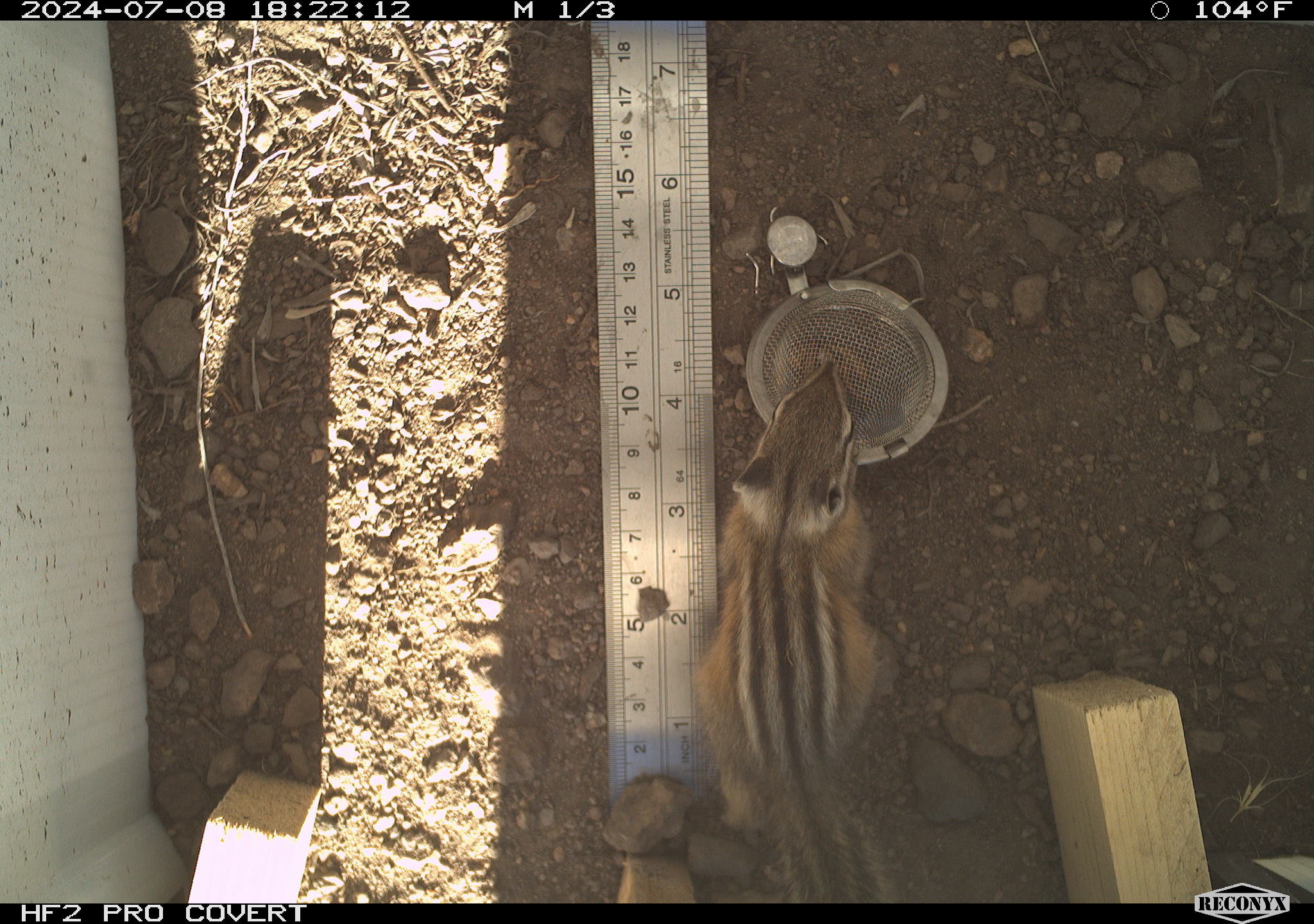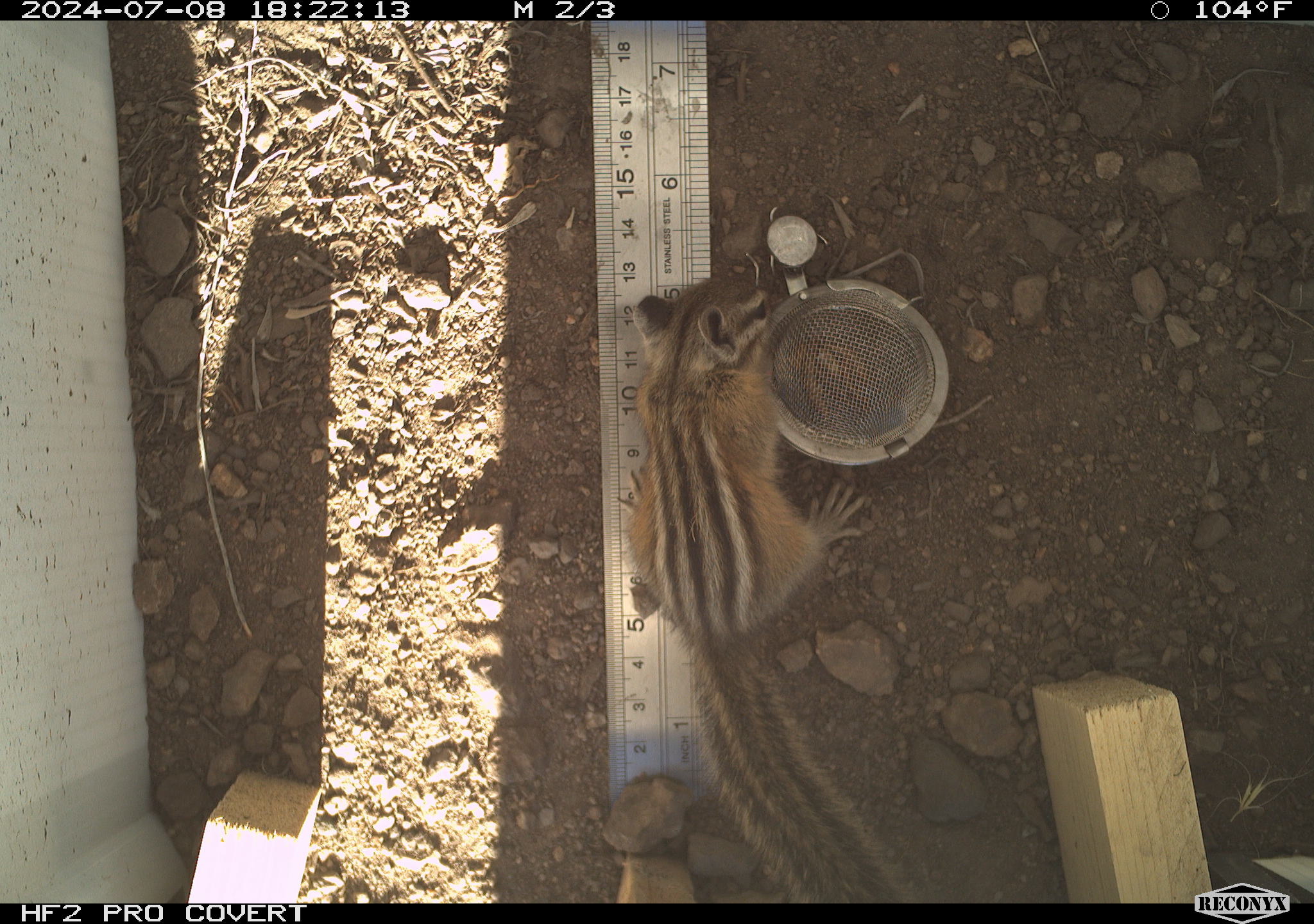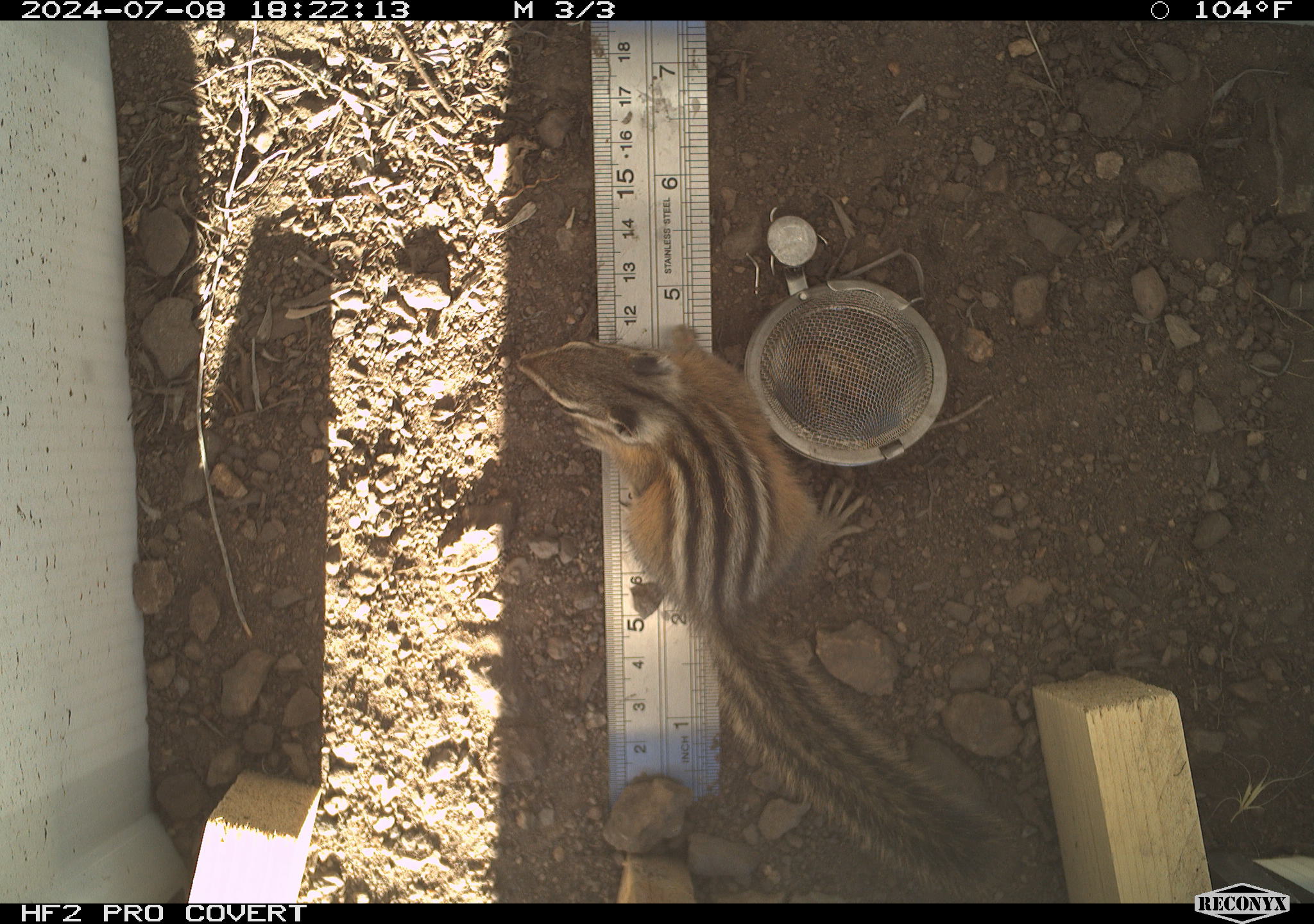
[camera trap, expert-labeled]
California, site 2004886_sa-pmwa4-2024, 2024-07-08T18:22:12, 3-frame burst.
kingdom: Animalia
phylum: Chordata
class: Mammalia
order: Rodentia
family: Sciuridae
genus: Neotamias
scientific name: Neotamias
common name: western chipmunks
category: neotamias species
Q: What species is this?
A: Neotamias species (western chipmunks) (Neotamias).